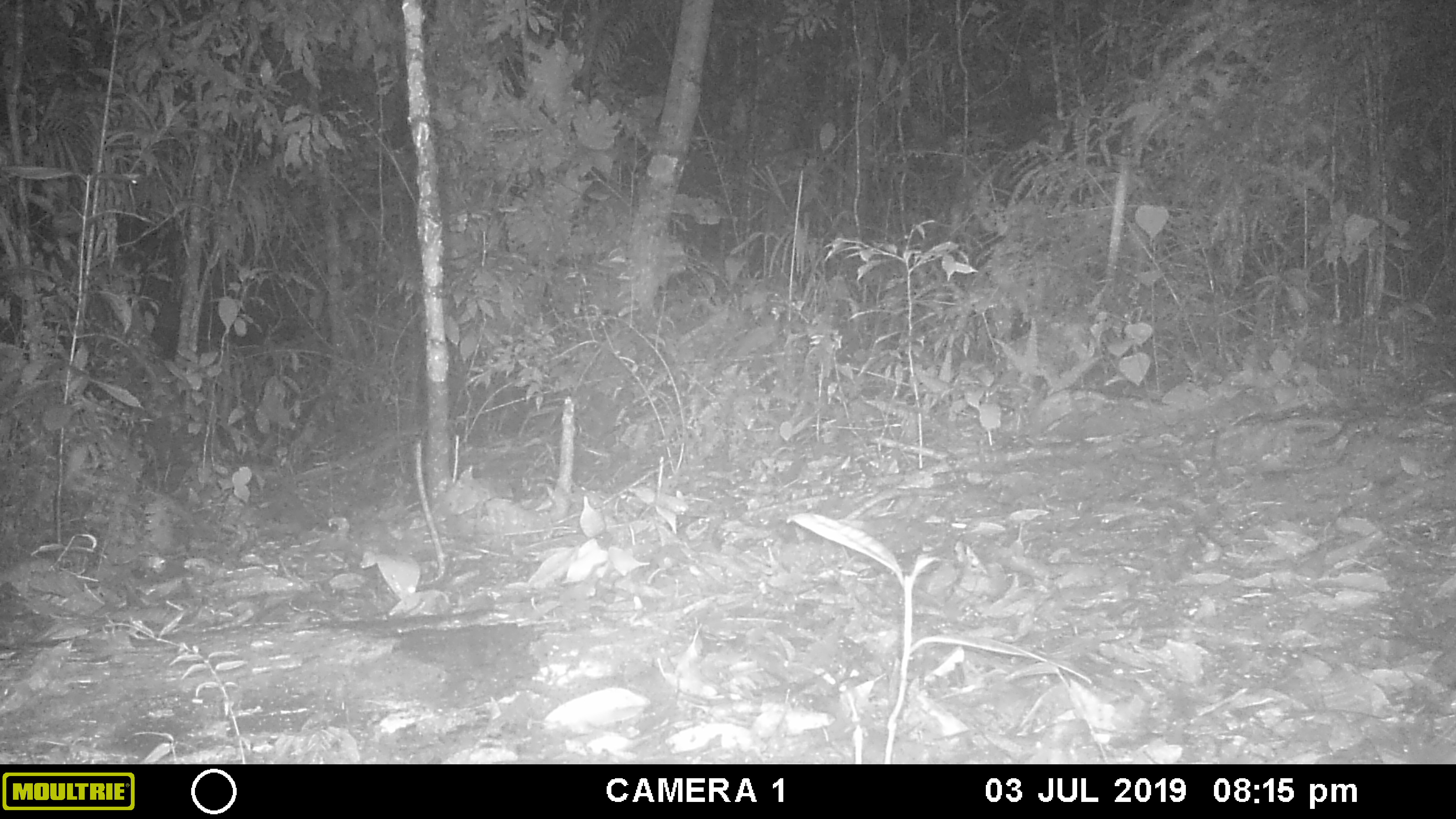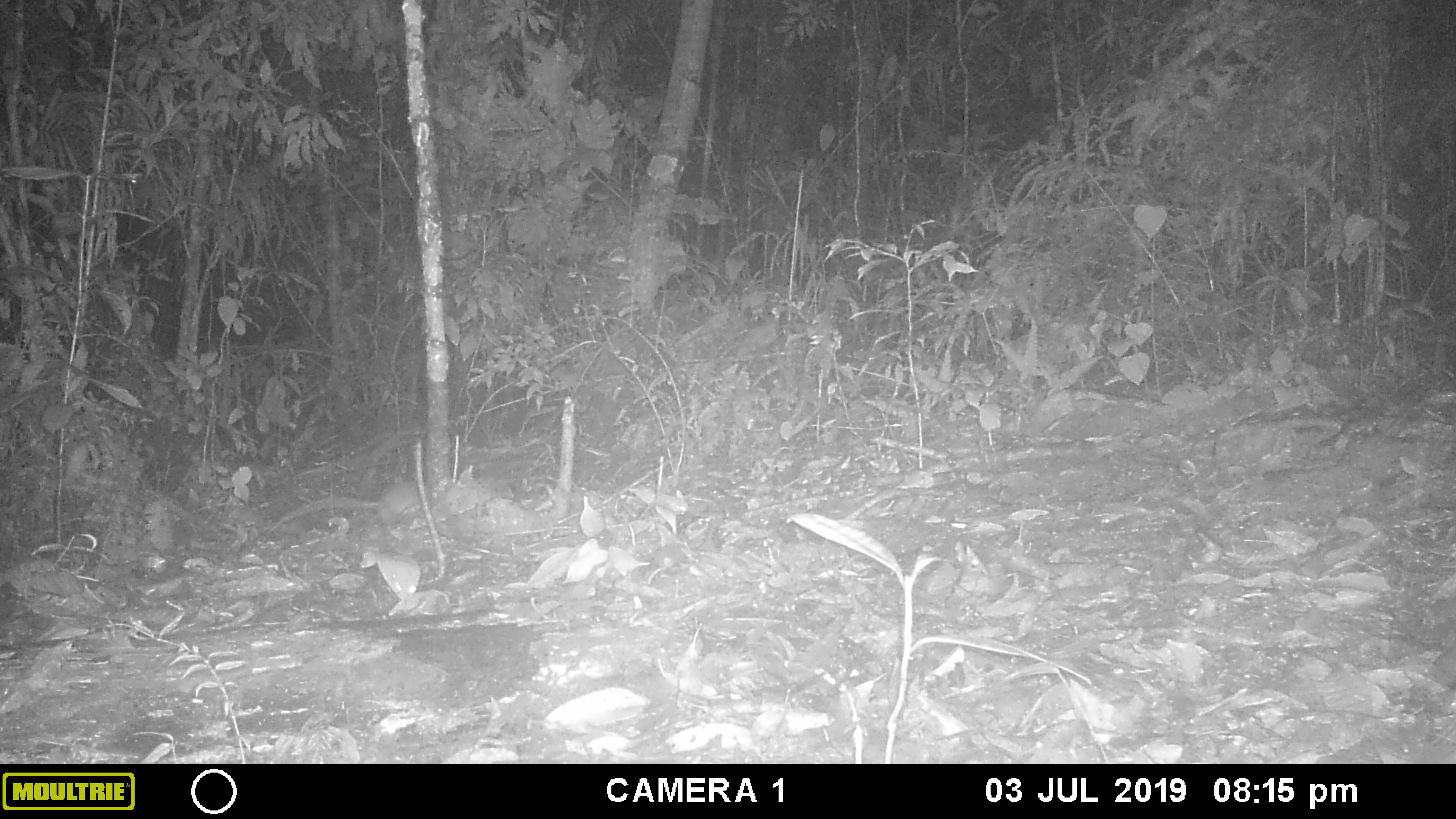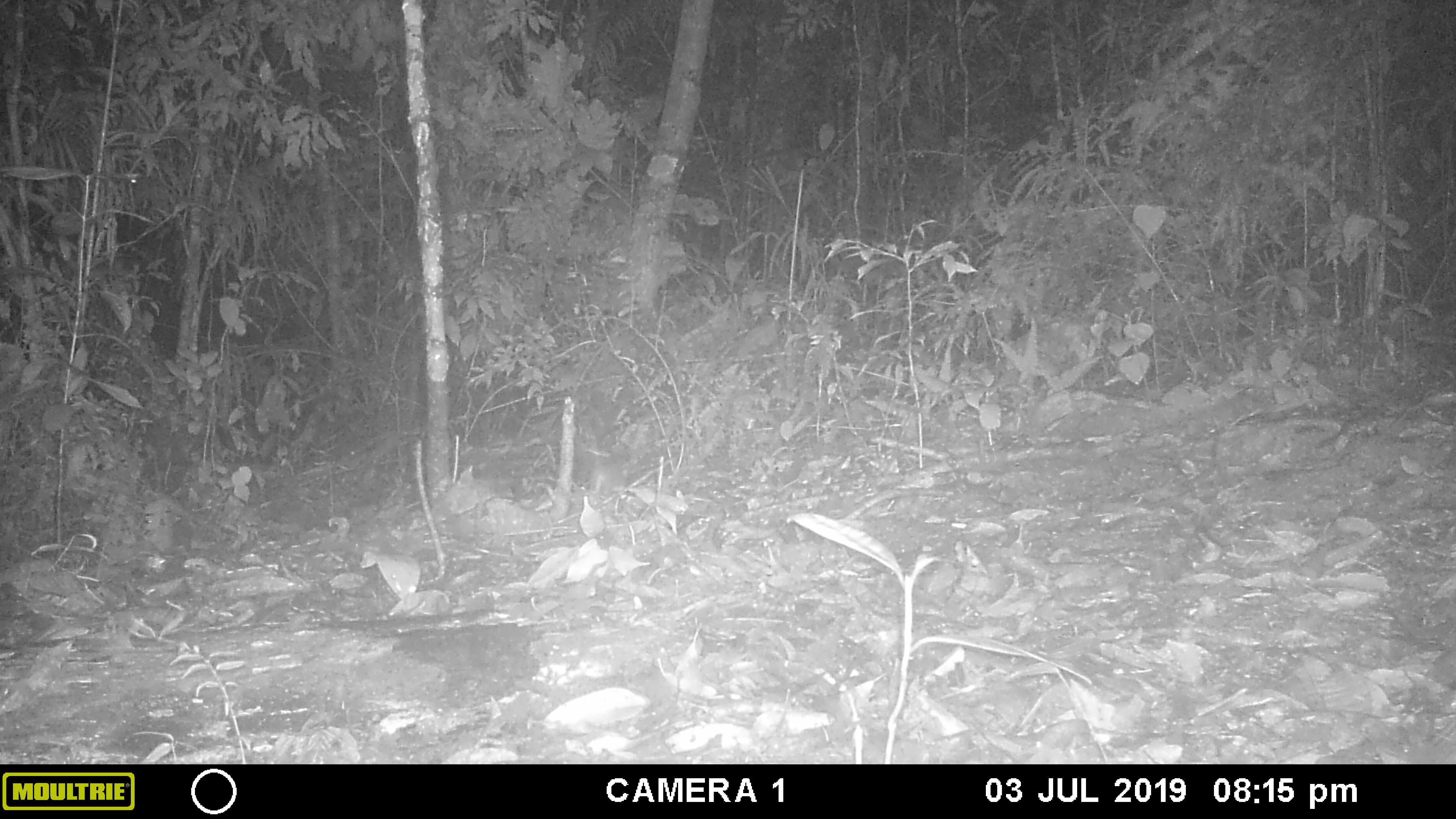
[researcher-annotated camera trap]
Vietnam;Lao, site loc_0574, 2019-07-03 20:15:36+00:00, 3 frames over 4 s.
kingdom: Animalia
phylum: Chordata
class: Mammalia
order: Rodentia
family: Muridae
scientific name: Muridae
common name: old-world mice and rats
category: unidentified murid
Unidentified murid (old-world mice and rats) (Muridae). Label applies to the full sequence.